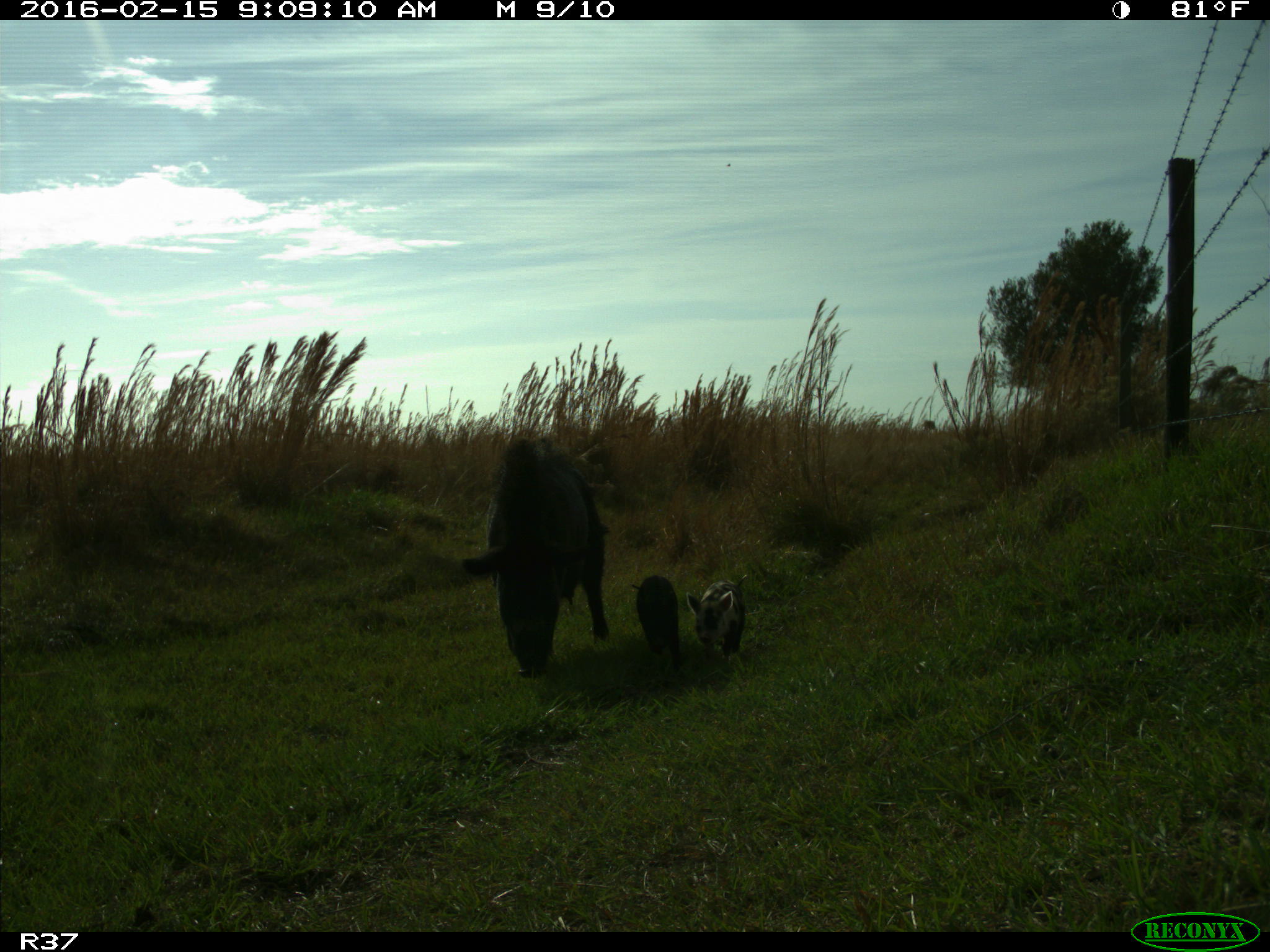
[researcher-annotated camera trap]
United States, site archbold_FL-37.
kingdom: Animalia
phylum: Chordata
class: Mammalia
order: Artiodactyla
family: Suidae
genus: Sus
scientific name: Sus scrofa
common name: wild boar